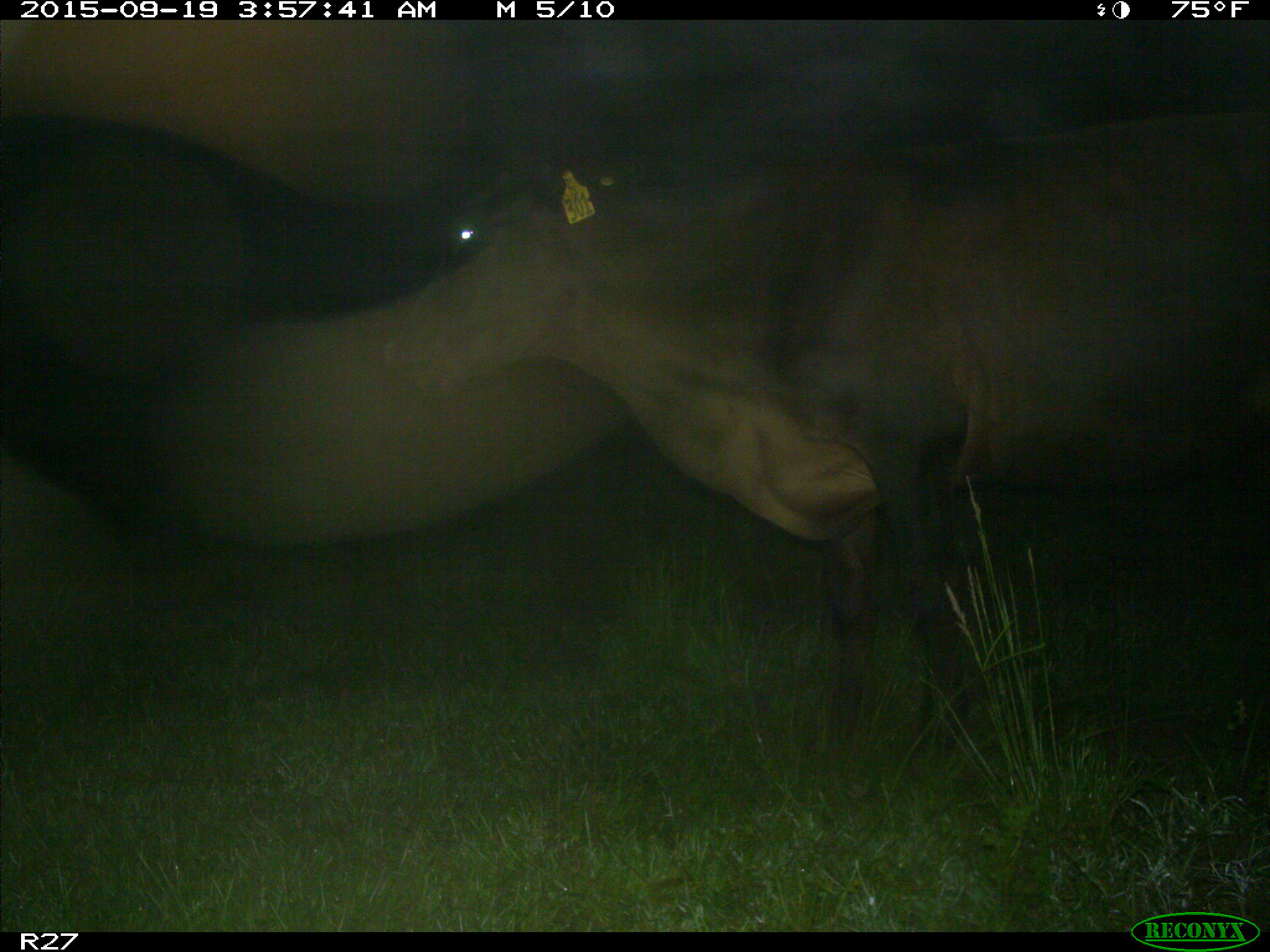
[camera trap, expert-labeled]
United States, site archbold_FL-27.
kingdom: Animalia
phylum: Chordata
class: Mammalia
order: Artiodactyla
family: Bovidae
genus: Bos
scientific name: Bos taurus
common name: domestic cow